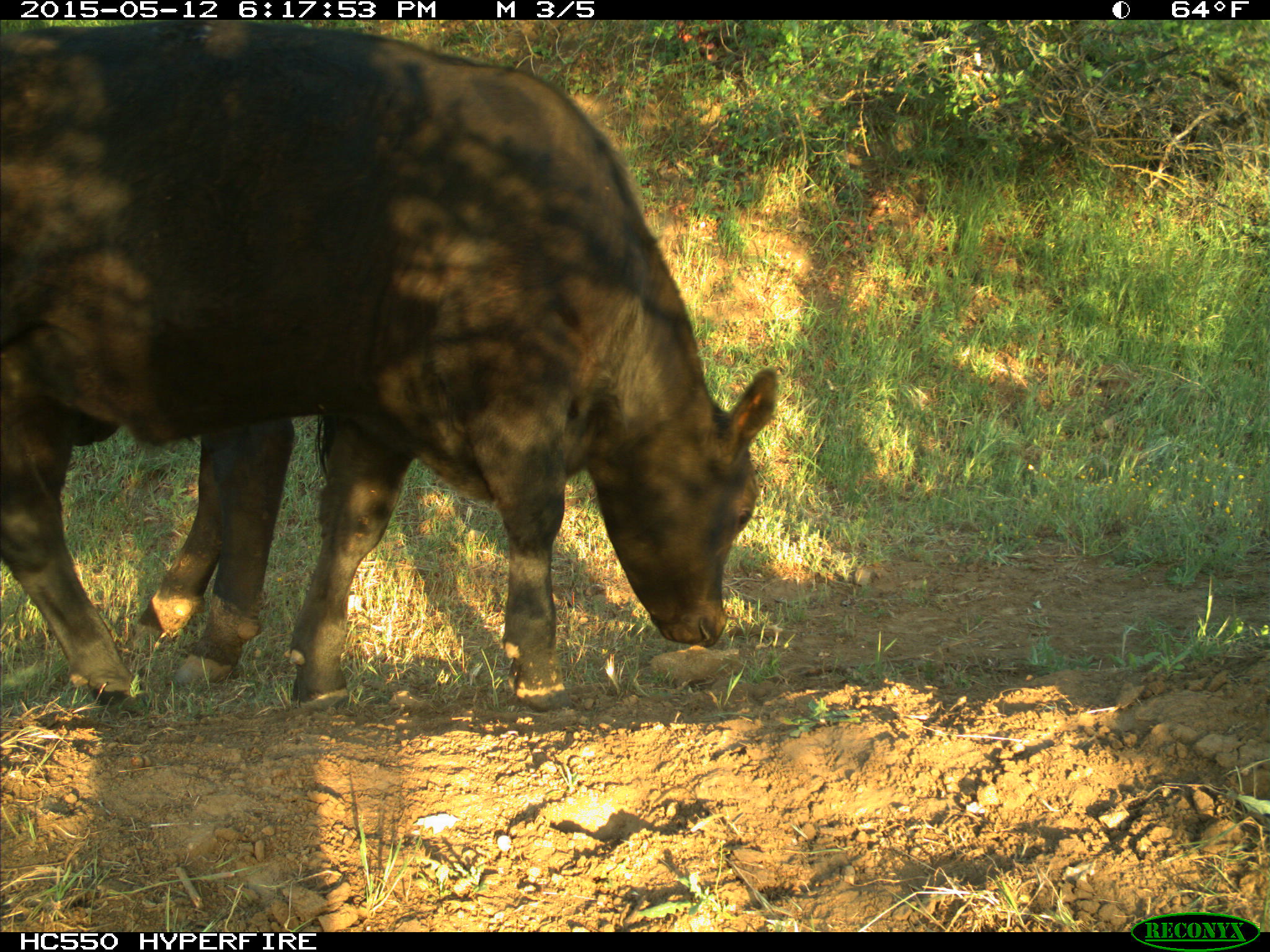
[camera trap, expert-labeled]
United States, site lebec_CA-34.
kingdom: Animalia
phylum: Chordata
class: Mammalia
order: Artiodactyla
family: Bovidae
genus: Bos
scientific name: Bos taurus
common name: domestic cow